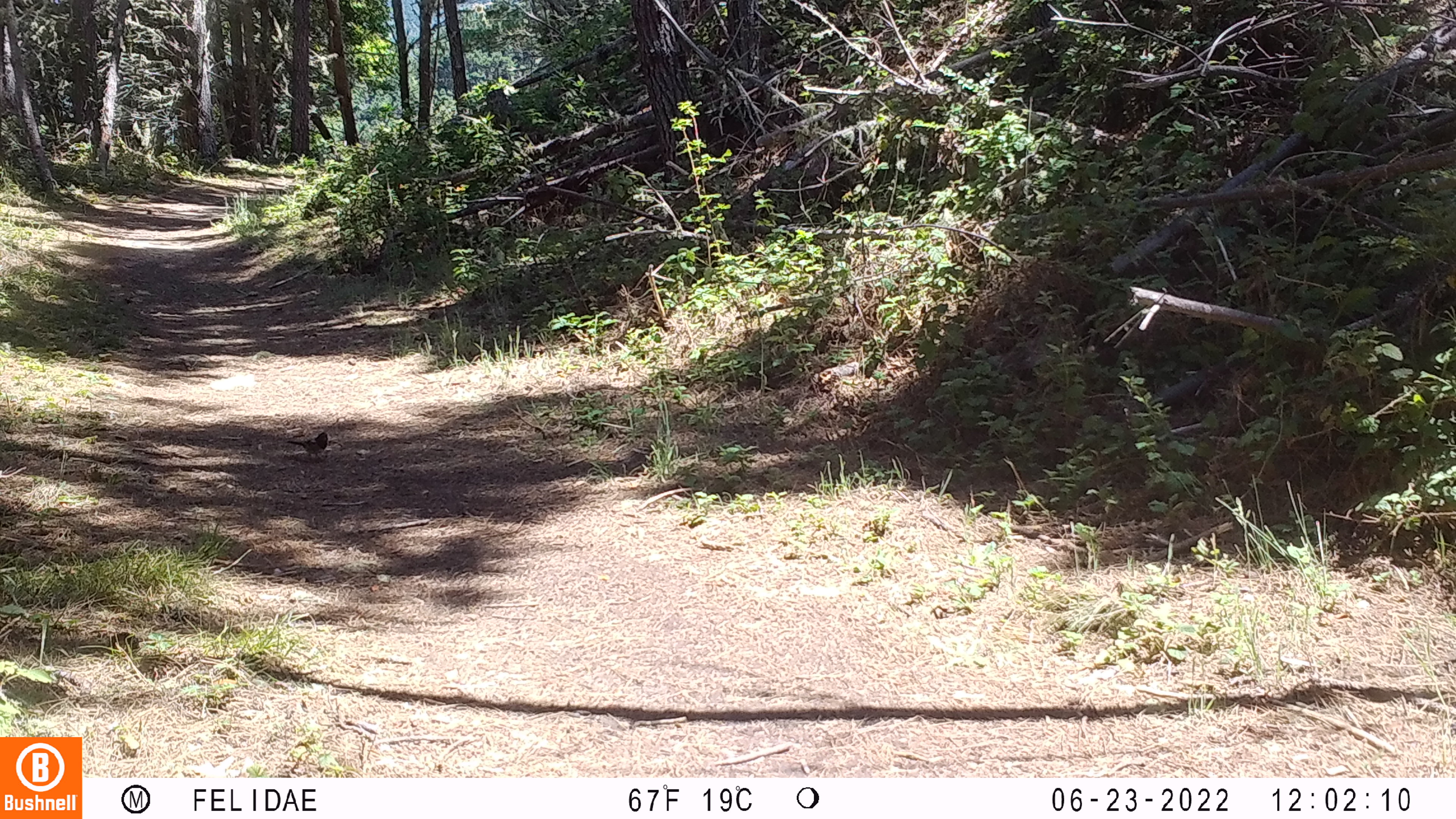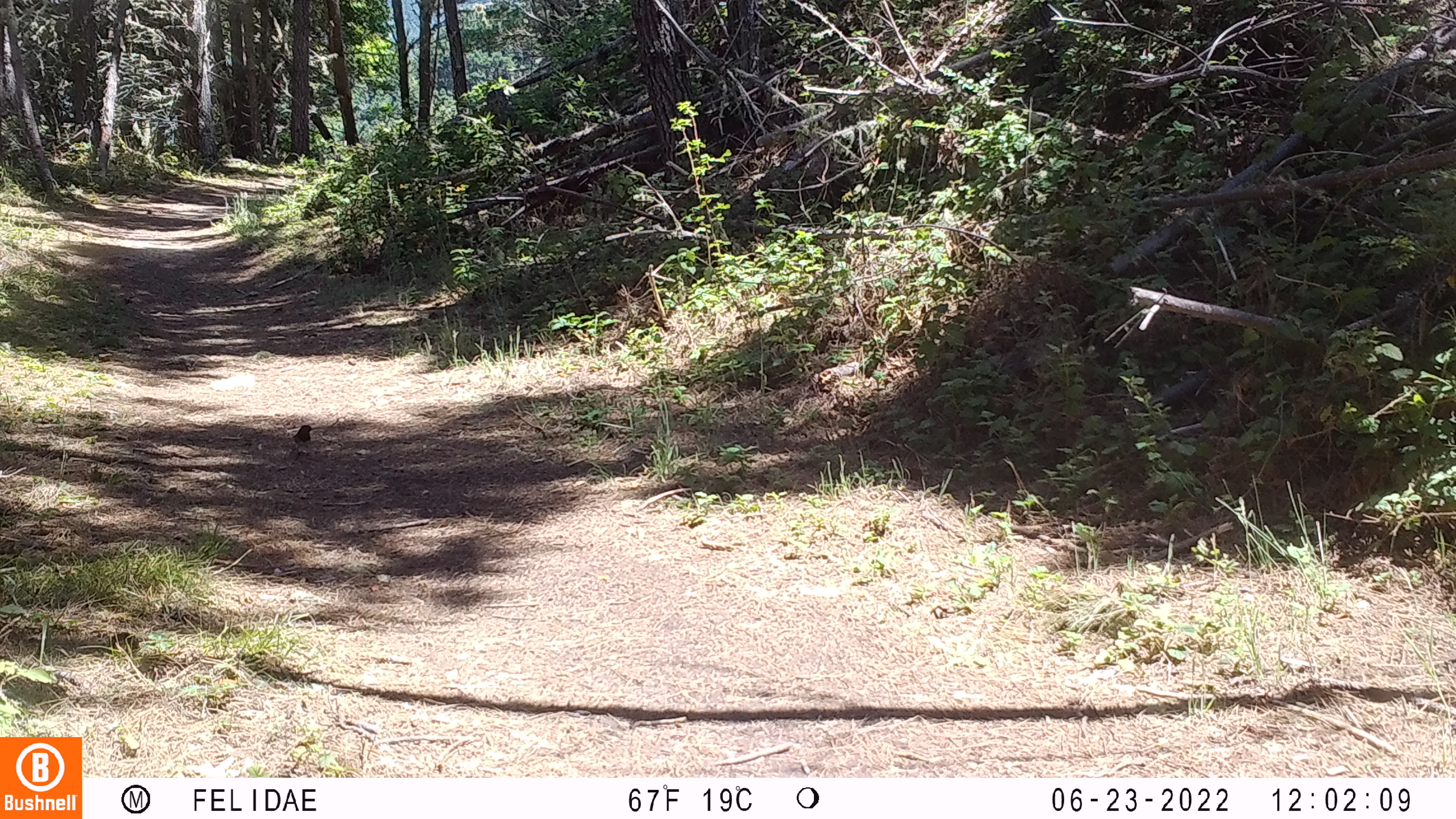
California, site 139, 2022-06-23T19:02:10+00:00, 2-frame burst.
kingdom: Animalia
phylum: Chordata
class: Aves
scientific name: Aves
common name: bird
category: unknown bird